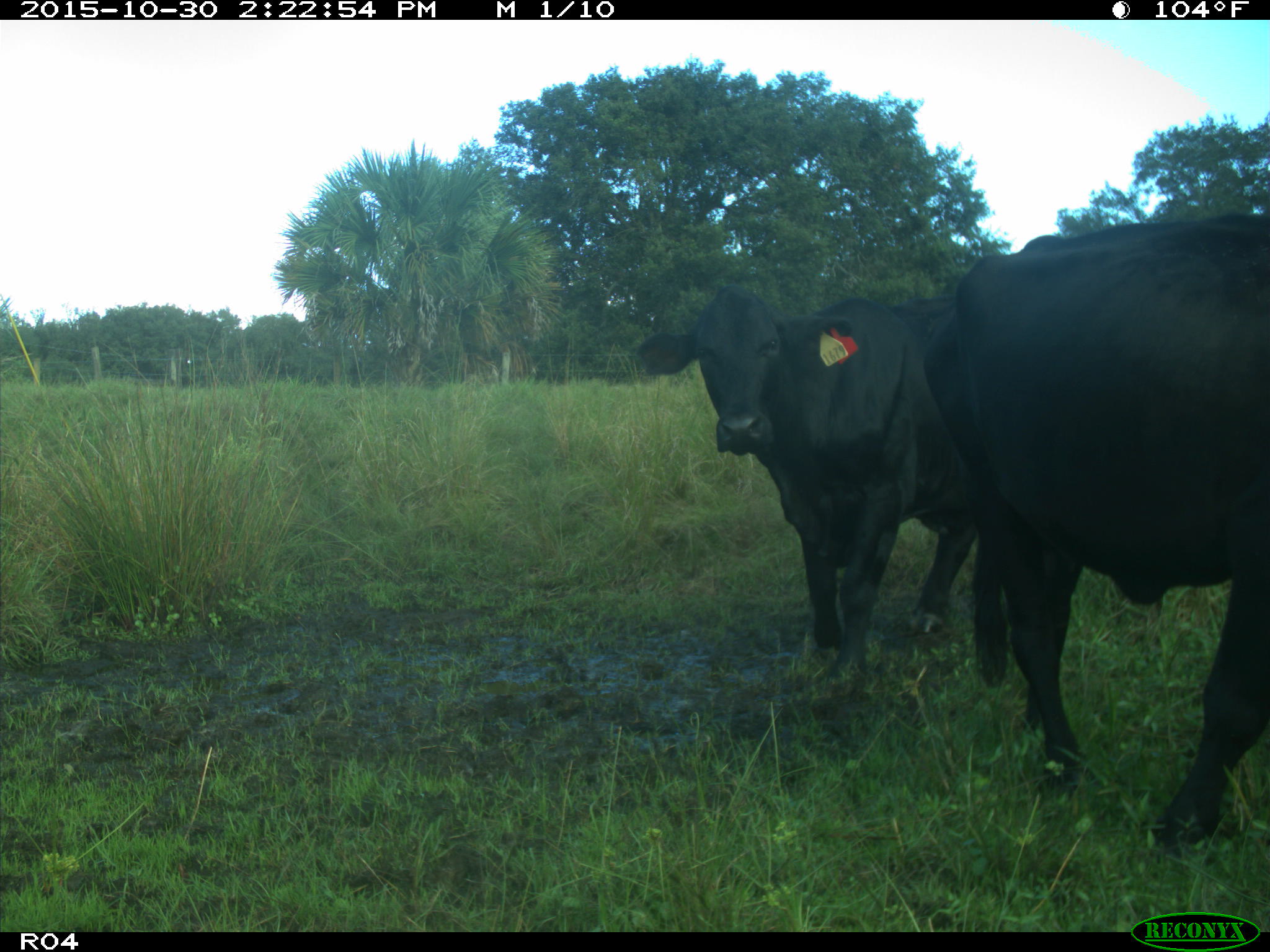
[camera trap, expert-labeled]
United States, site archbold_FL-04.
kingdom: Animalia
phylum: Chordata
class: Mammalia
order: Artiodactyla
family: Bovidae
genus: Bos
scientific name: Bos taurus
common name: domestic cow